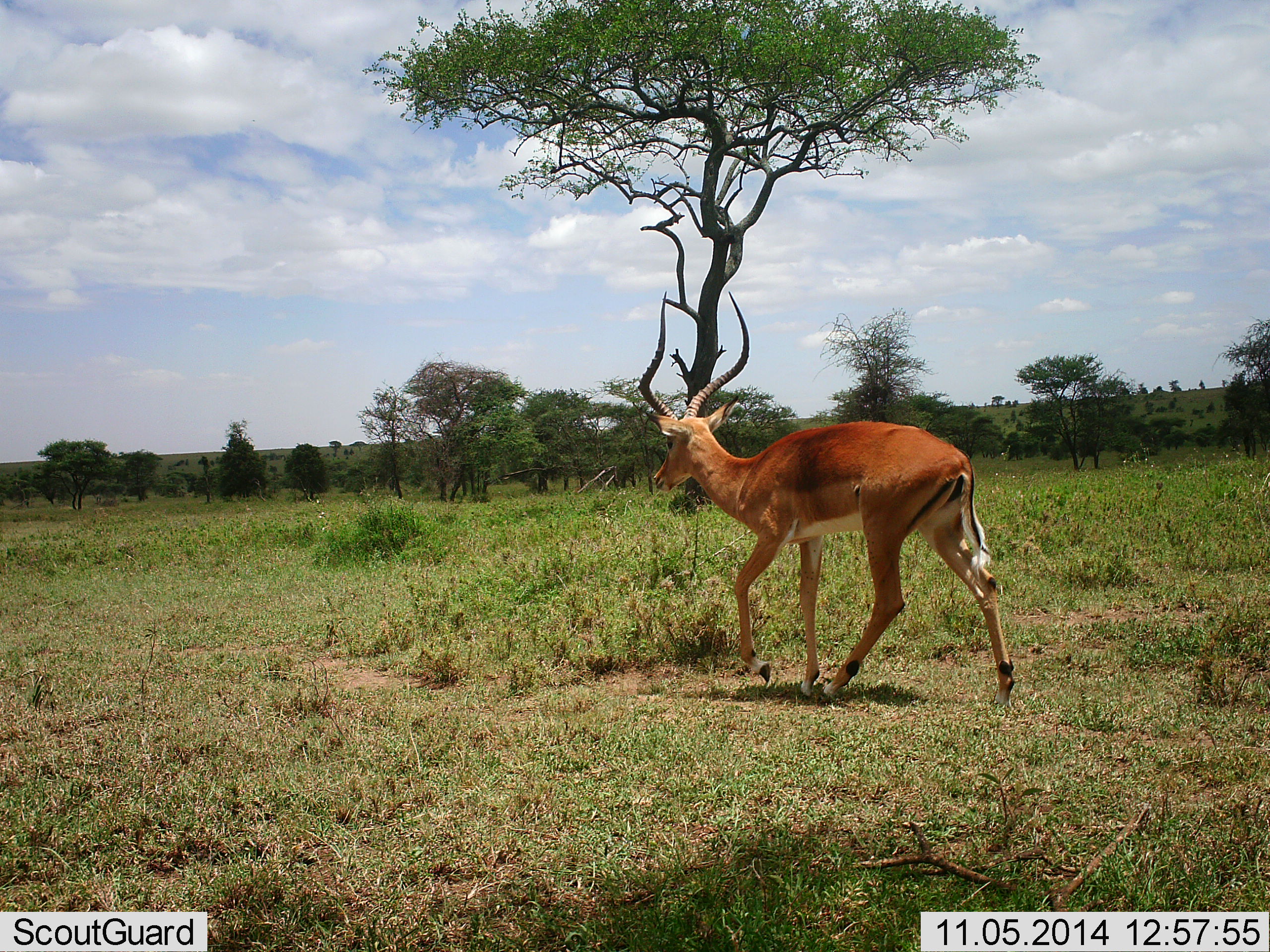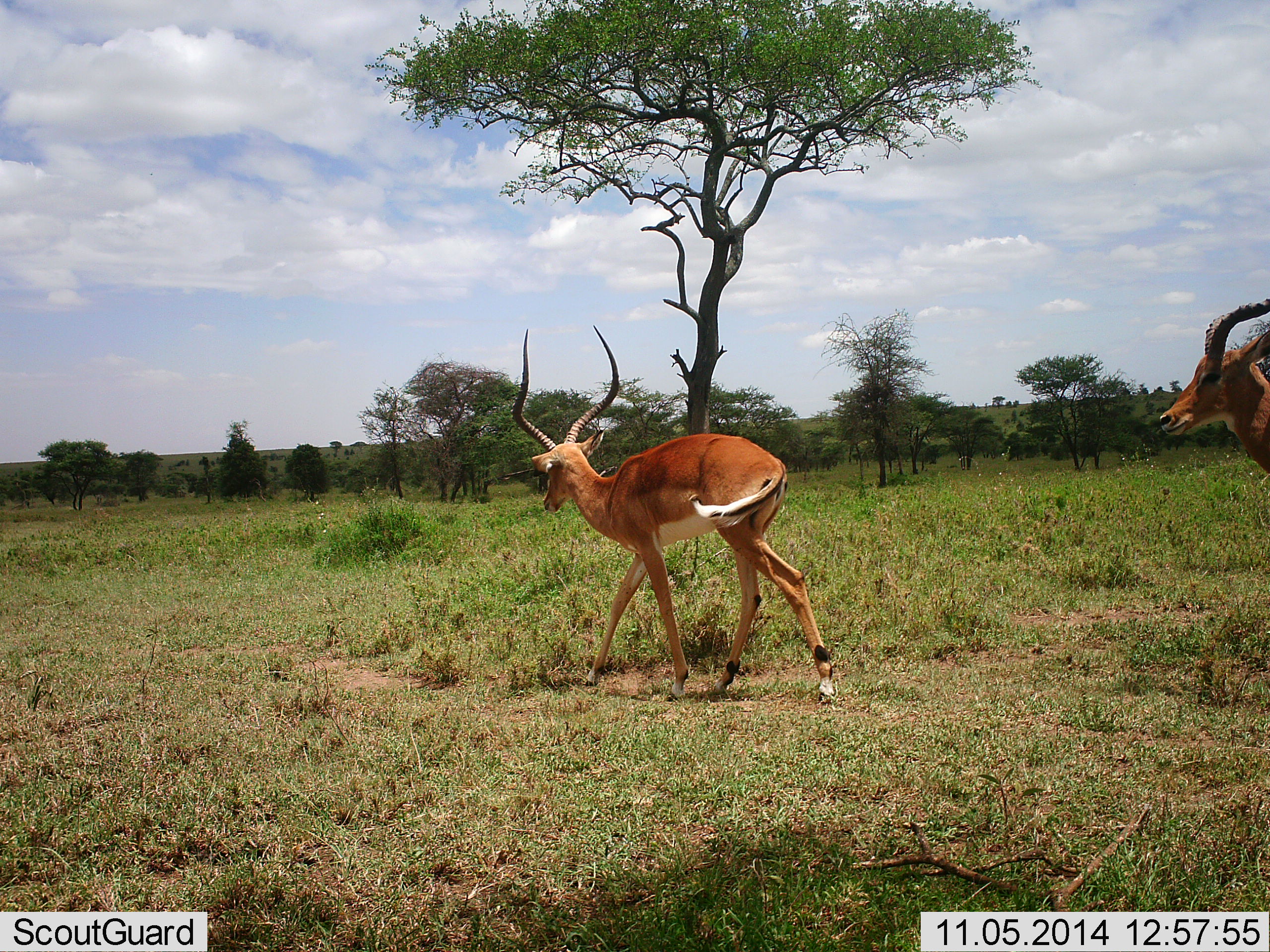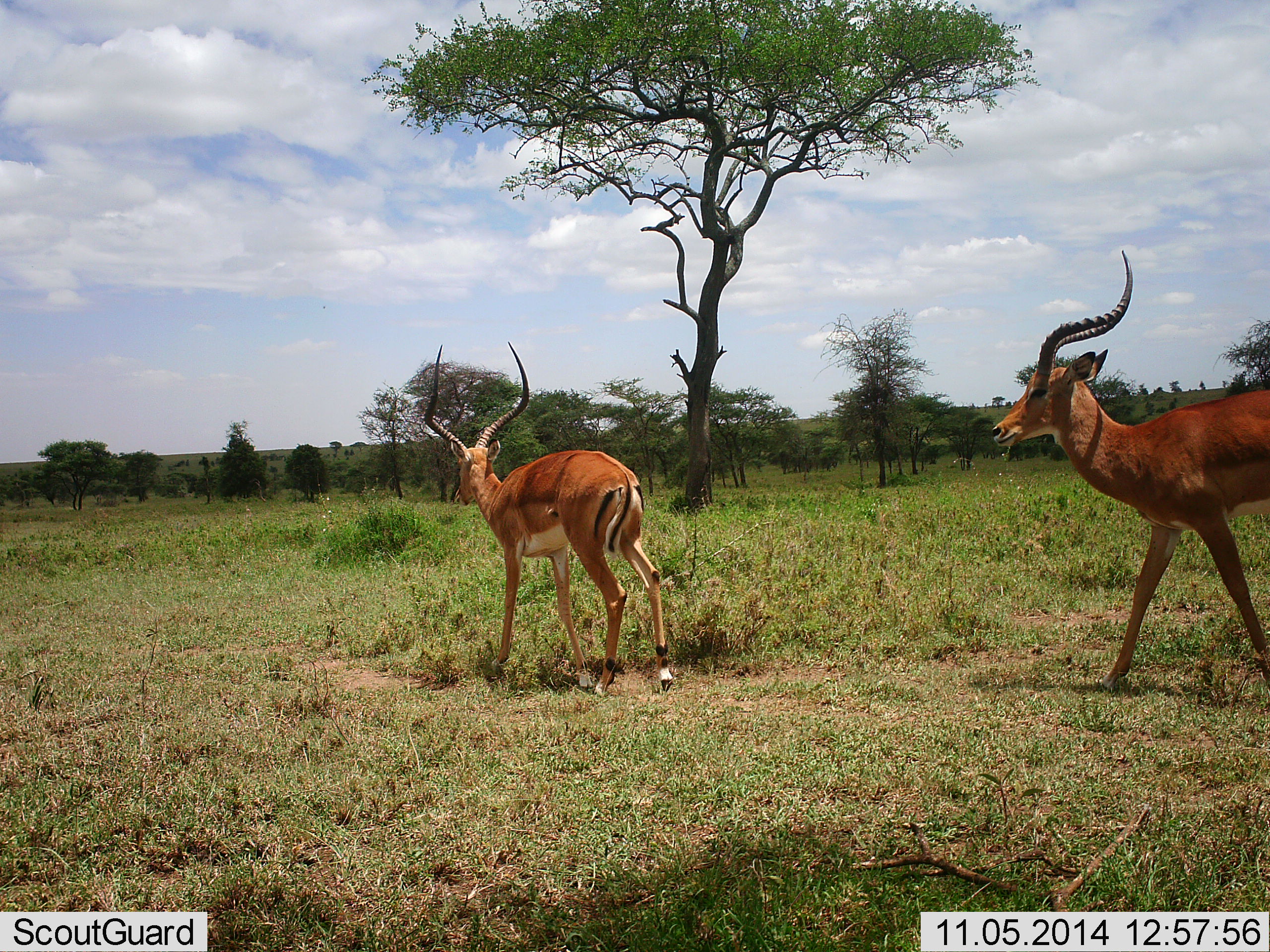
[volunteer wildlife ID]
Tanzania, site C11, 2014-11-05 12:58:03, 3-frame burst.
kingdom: Animalia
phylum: Chordata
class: Mammalia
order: Artiodactyla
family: Bovidae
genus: Aepyceros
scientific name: Aepyceros melampus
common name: impala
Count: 2.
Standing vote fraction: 0%.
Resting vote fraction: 0%.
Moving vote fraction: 100%.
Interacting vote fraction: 0%.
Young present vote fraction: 0%.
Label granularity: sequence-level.